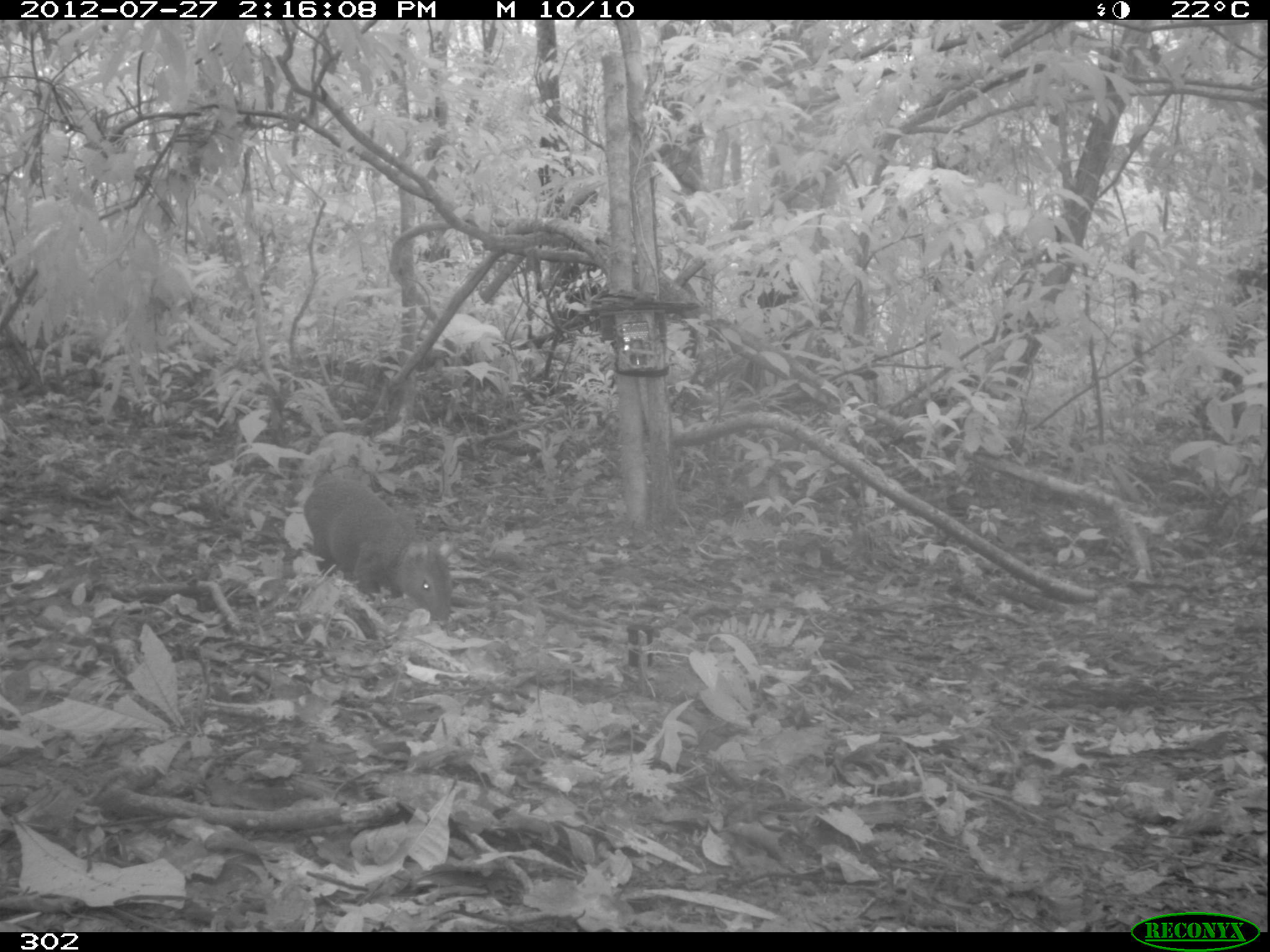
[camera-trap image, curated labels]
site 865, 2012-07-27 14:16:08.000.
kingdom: Animalia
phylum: Chordata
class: Mammalia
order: Rodentia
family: Dasyproctidae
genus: Dasyprocta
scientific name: Dasyprocta punctata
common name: central american agouti